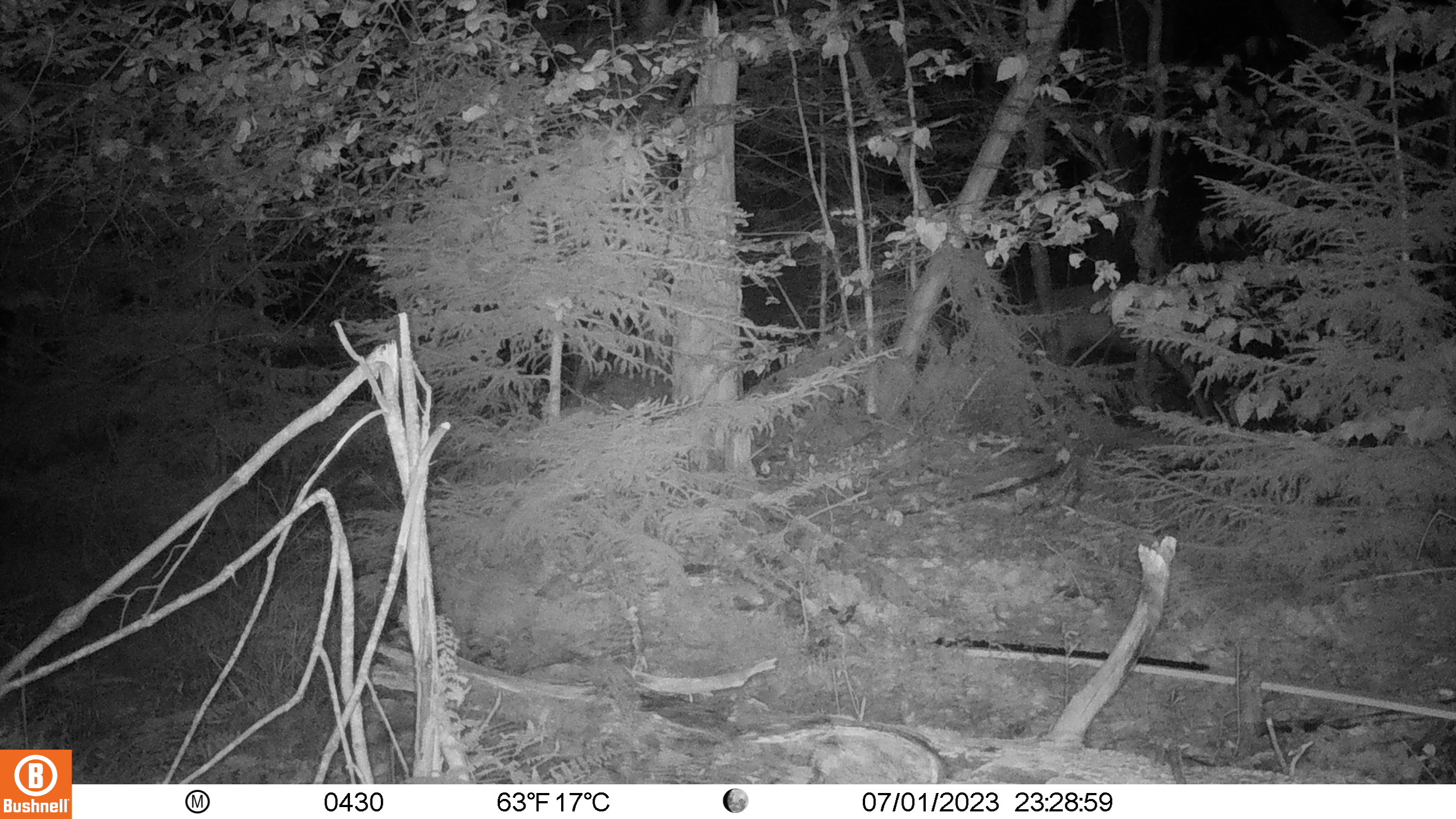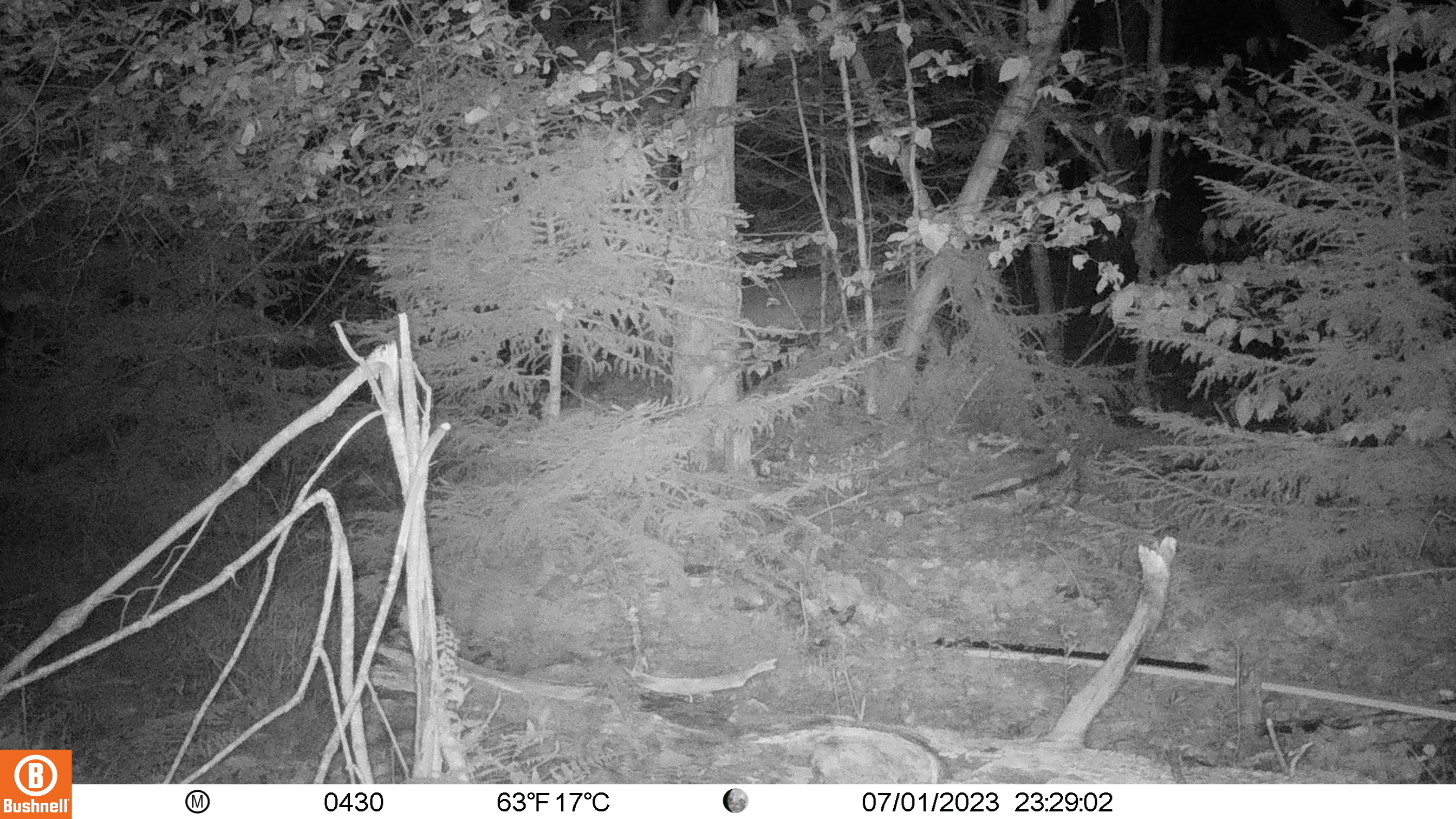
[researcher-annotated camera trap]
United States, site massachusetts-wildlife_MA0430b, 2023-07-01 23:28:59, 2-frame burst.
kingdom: Animalia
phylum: Chordata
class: Mammalia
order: Artiodactyla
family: Cervidae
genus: Odocoileus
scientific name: Odocoileus virginianus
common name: white-tailed deer